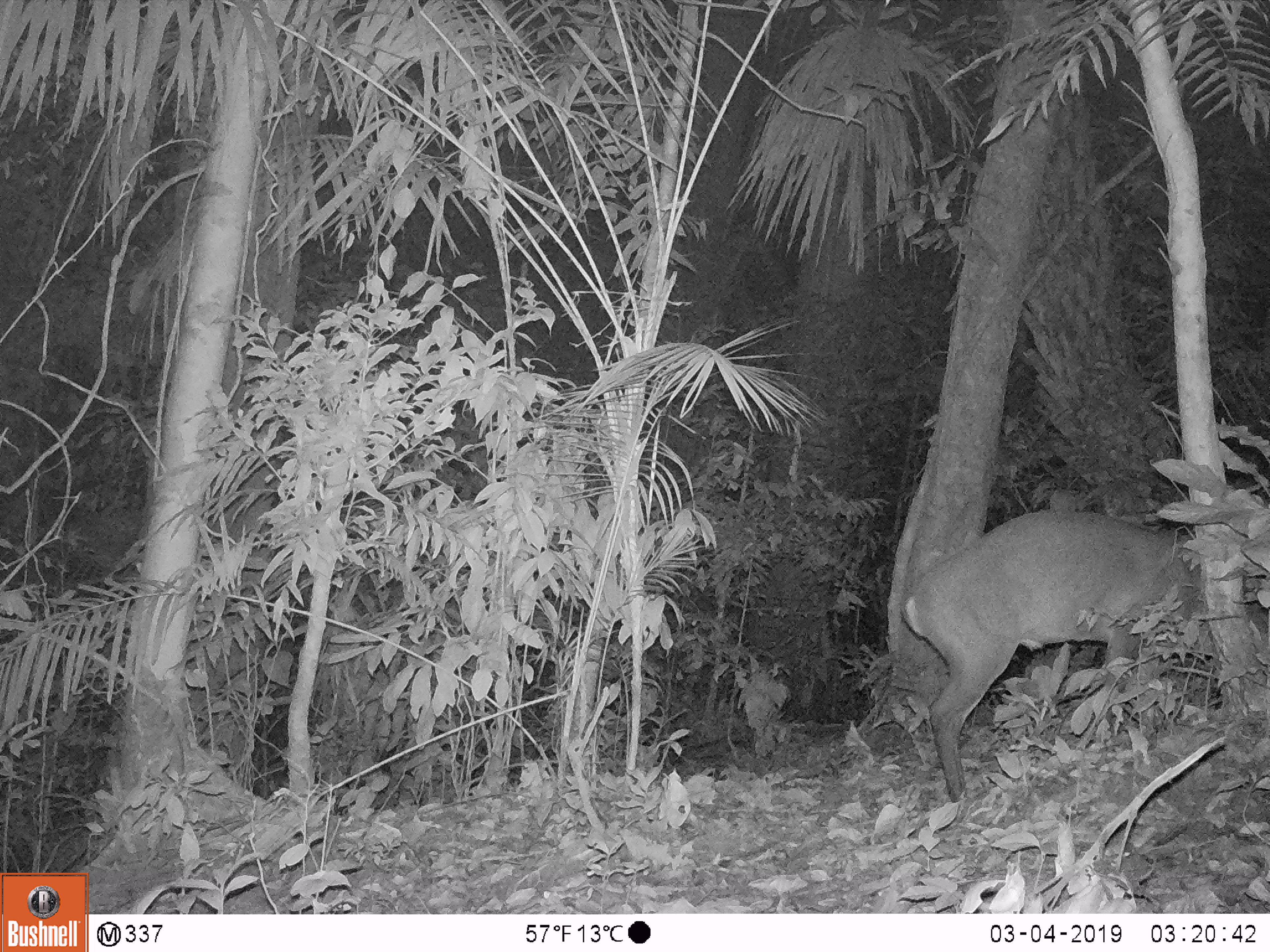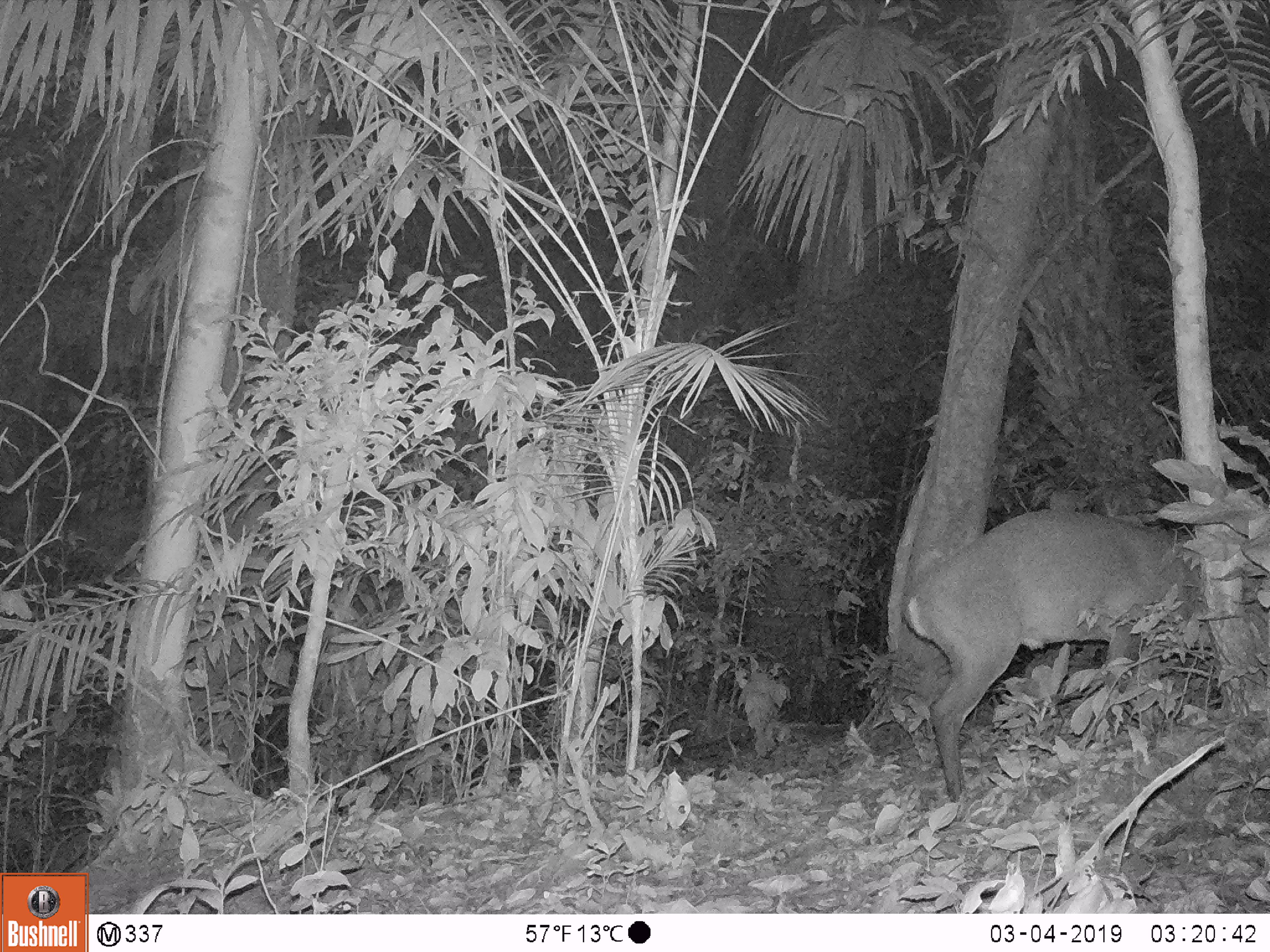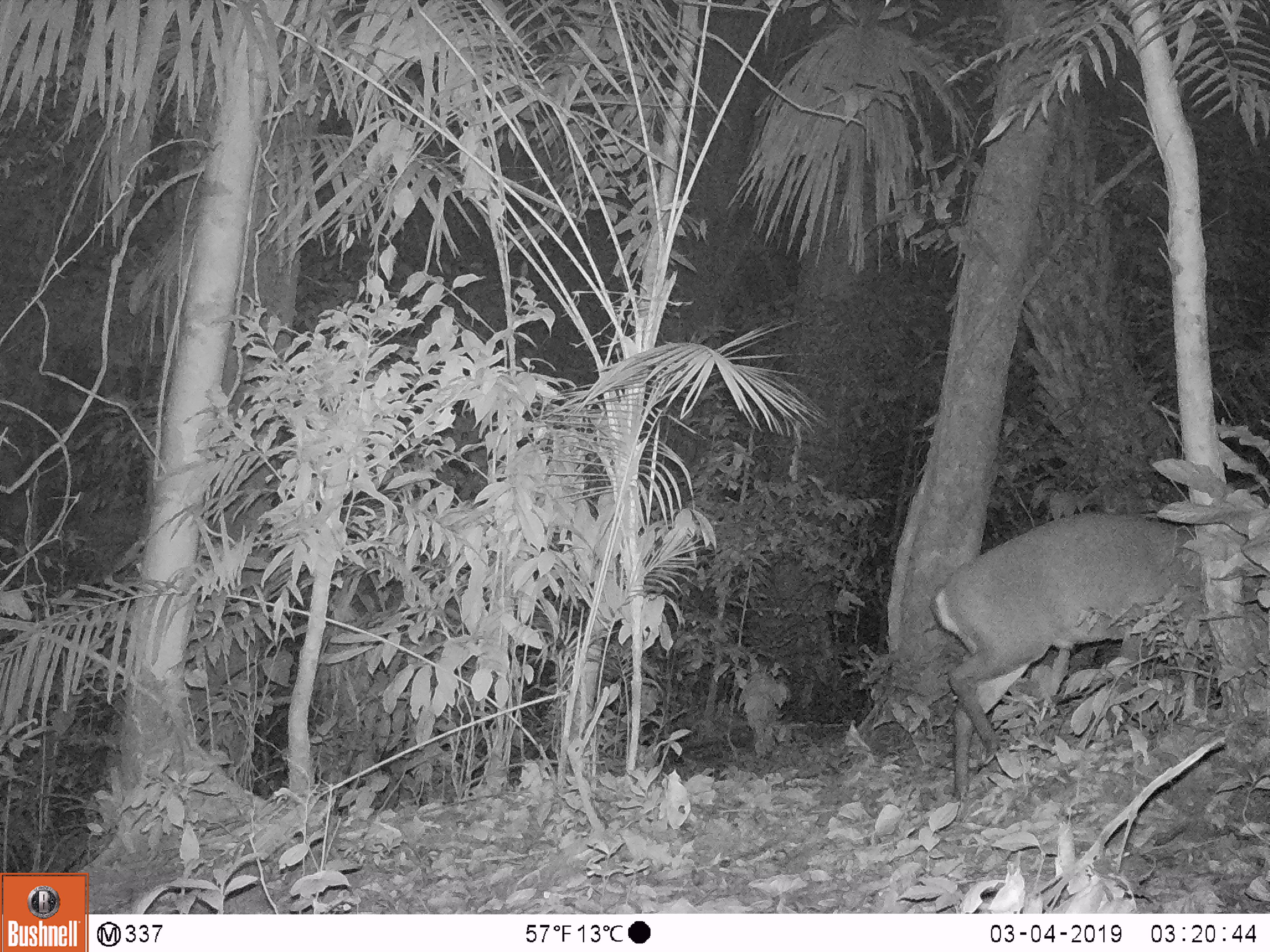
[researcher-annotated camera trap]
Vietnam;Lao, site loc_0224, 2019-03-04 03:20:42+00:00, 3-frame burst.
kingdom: Animalia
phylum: Chordata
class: Mammalia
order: Artiodactyla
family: Cervidae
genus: Muntiacus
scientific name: Muntiacus vuquangensis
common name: large-antlered muntjac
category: large antlered muntjac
Large antlered muntjac (large-antlered muntjac) (Muntiacus vuquangensis). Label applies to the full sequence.